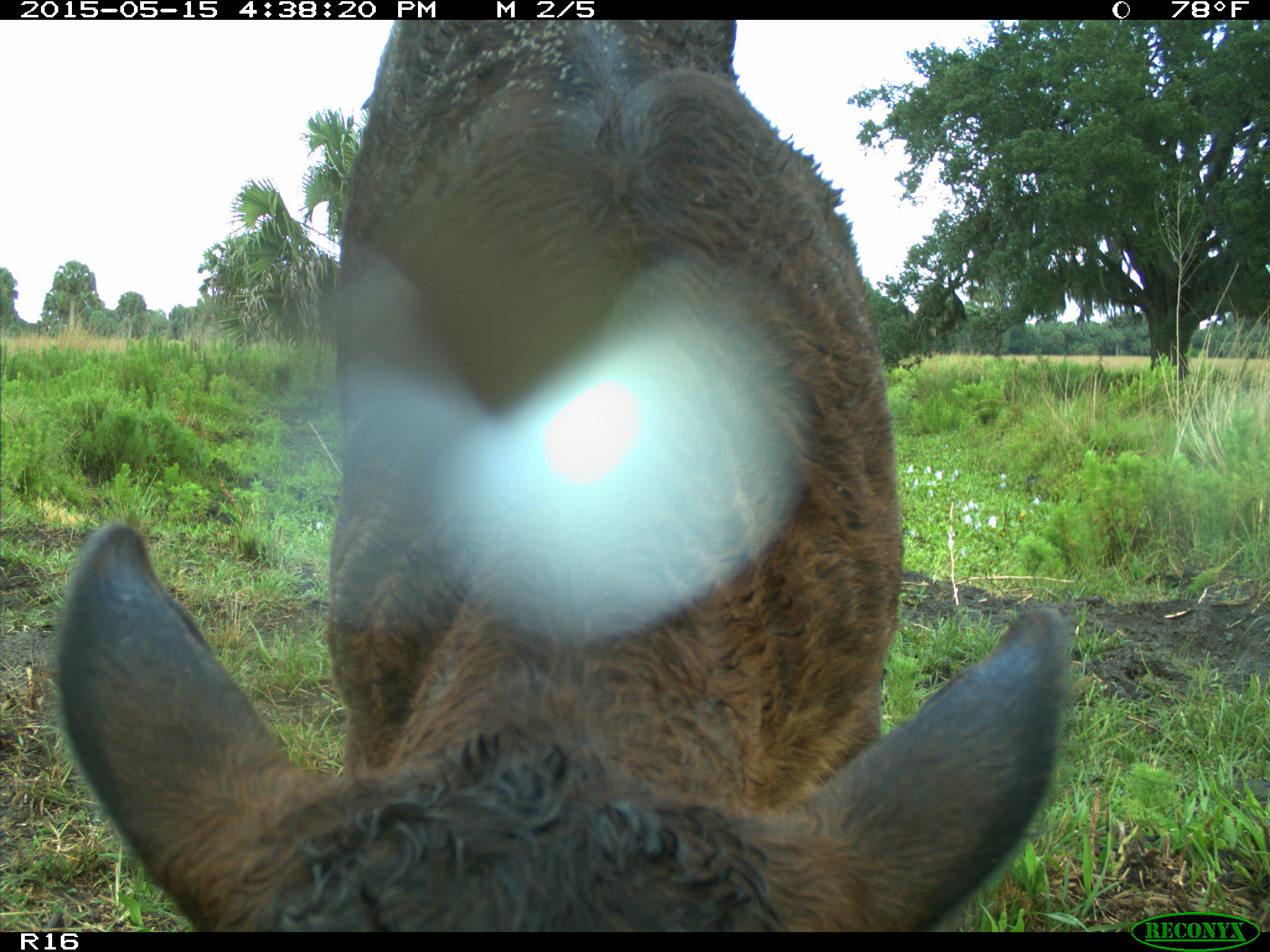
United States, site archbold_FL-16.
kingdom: Animalia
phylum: Chordata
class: Mammalia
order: Artiodactyla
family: Bovidae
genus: Bos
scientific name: Bos taurus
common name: domestic cow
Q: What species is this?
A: Bos taurus (domestic cow).